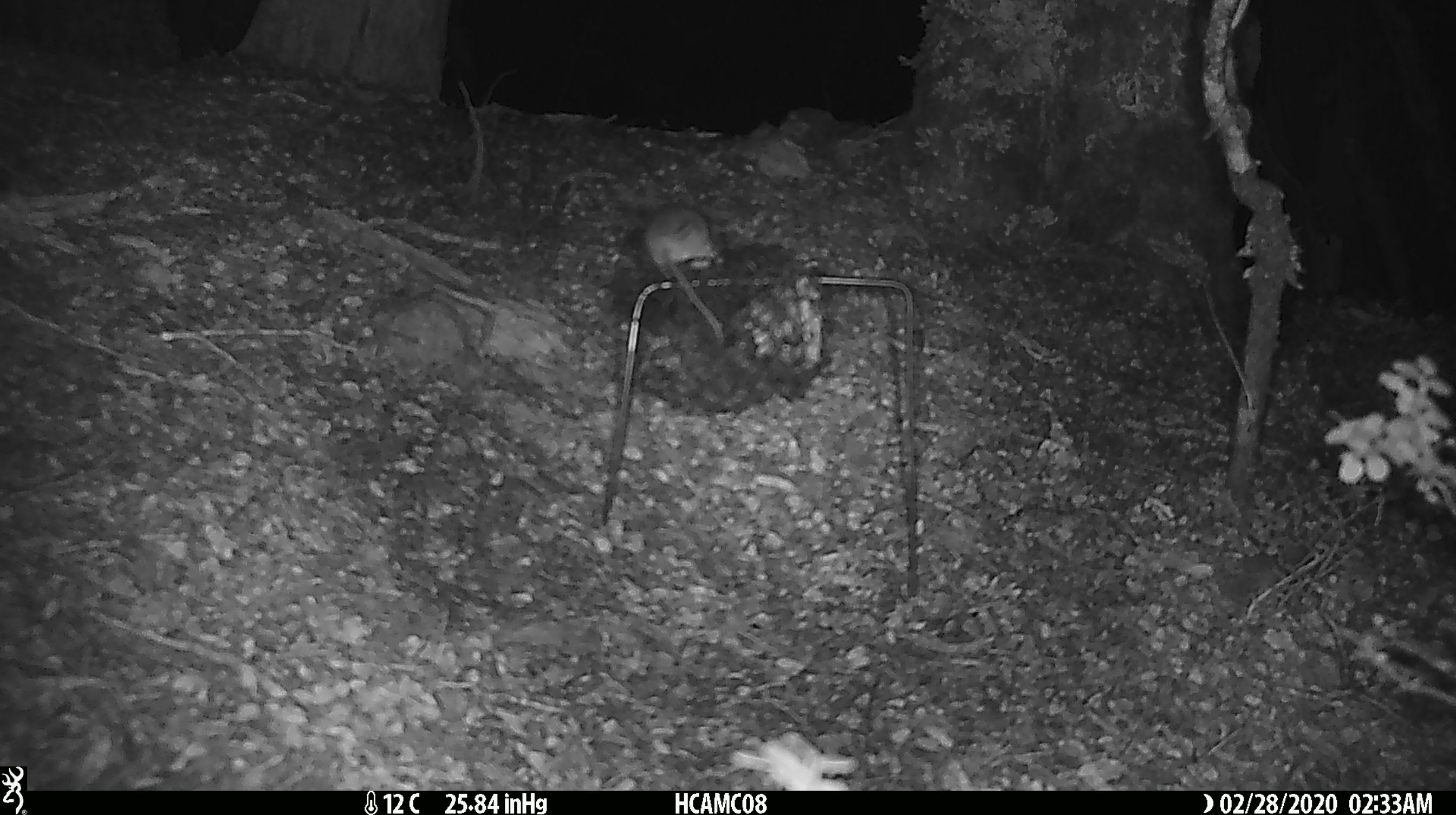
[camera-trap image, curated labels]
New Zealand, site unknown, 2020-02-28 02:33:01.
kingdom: Animalia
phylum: Chordata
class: Mammalia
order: Rodentia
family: Muridae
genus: Mus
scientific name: Mus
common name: mouse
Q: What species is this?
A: Mouse (Mus).